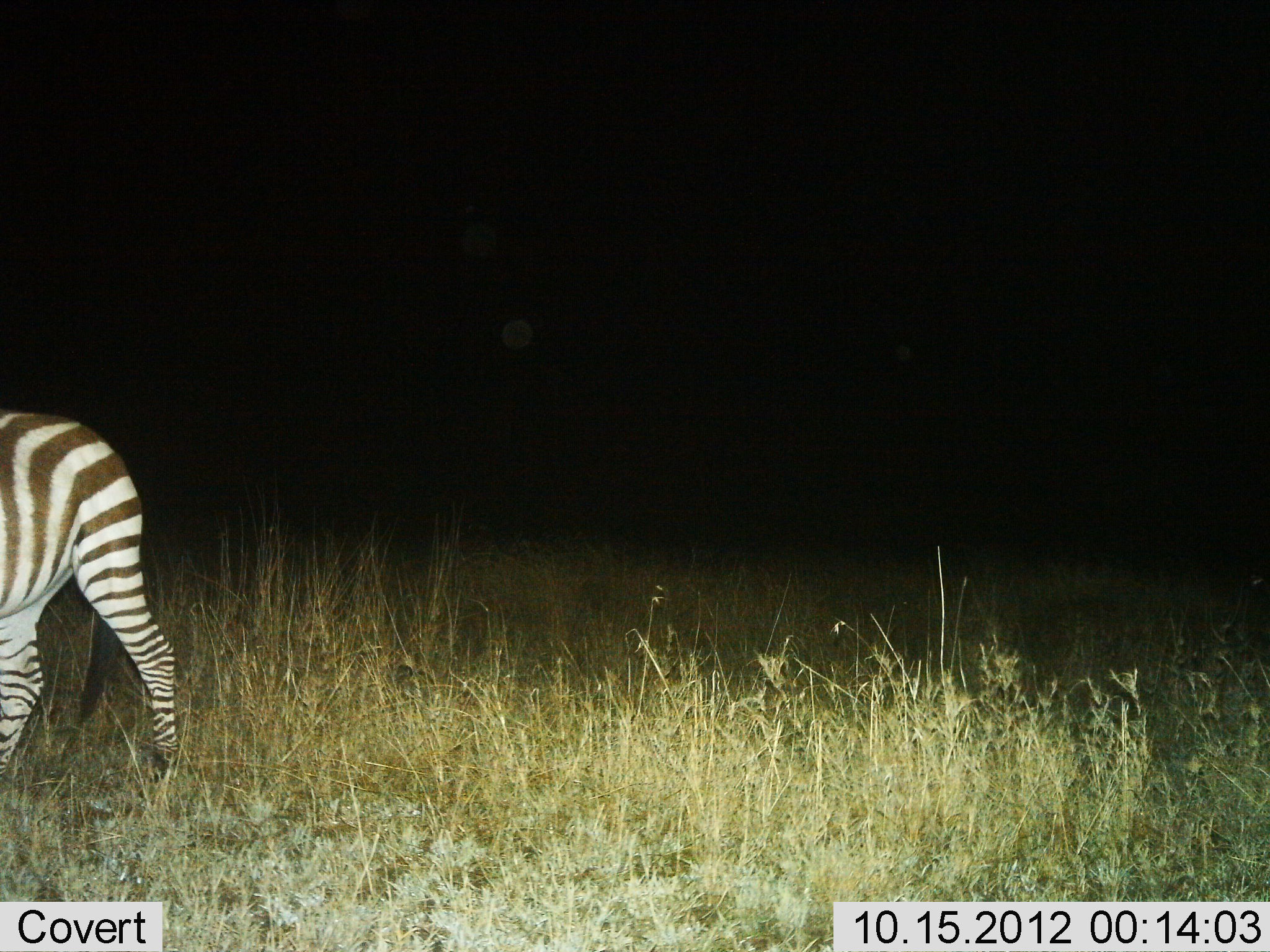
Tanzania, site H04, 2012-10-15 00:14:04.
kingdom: Animalia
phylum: Chordata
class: Mammalia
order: Perissodactyla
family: Equidae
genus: Equus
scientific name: Equus quagga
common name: plains zebra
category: zebra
Zebra (plains zebra) (Equus quagga), count 1. Behavior (volunteer vote fractions): standing 30%, resting 0%, moving 70%, interacting 0%. Young present (vote fraction): 0%. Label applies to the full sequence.